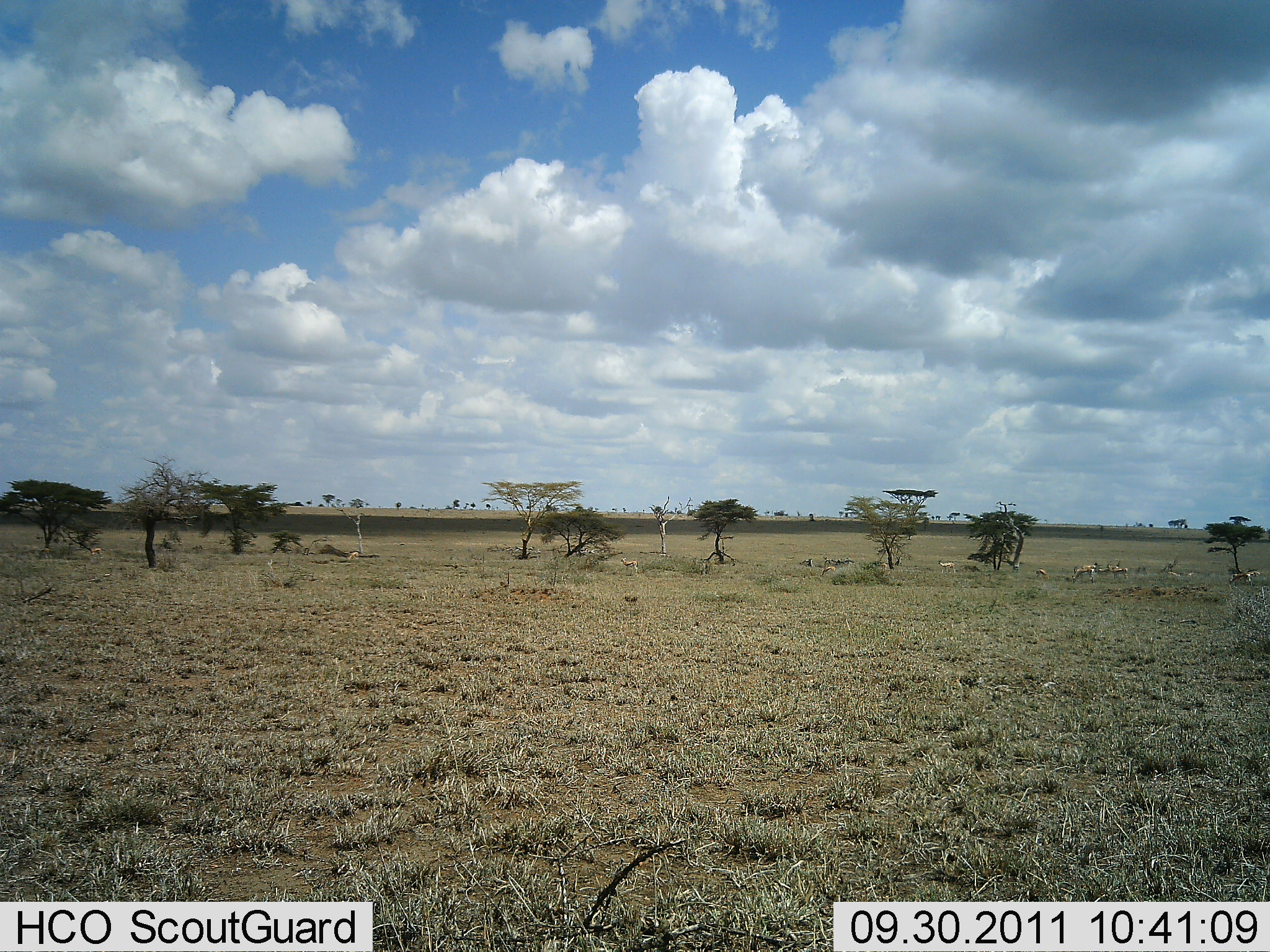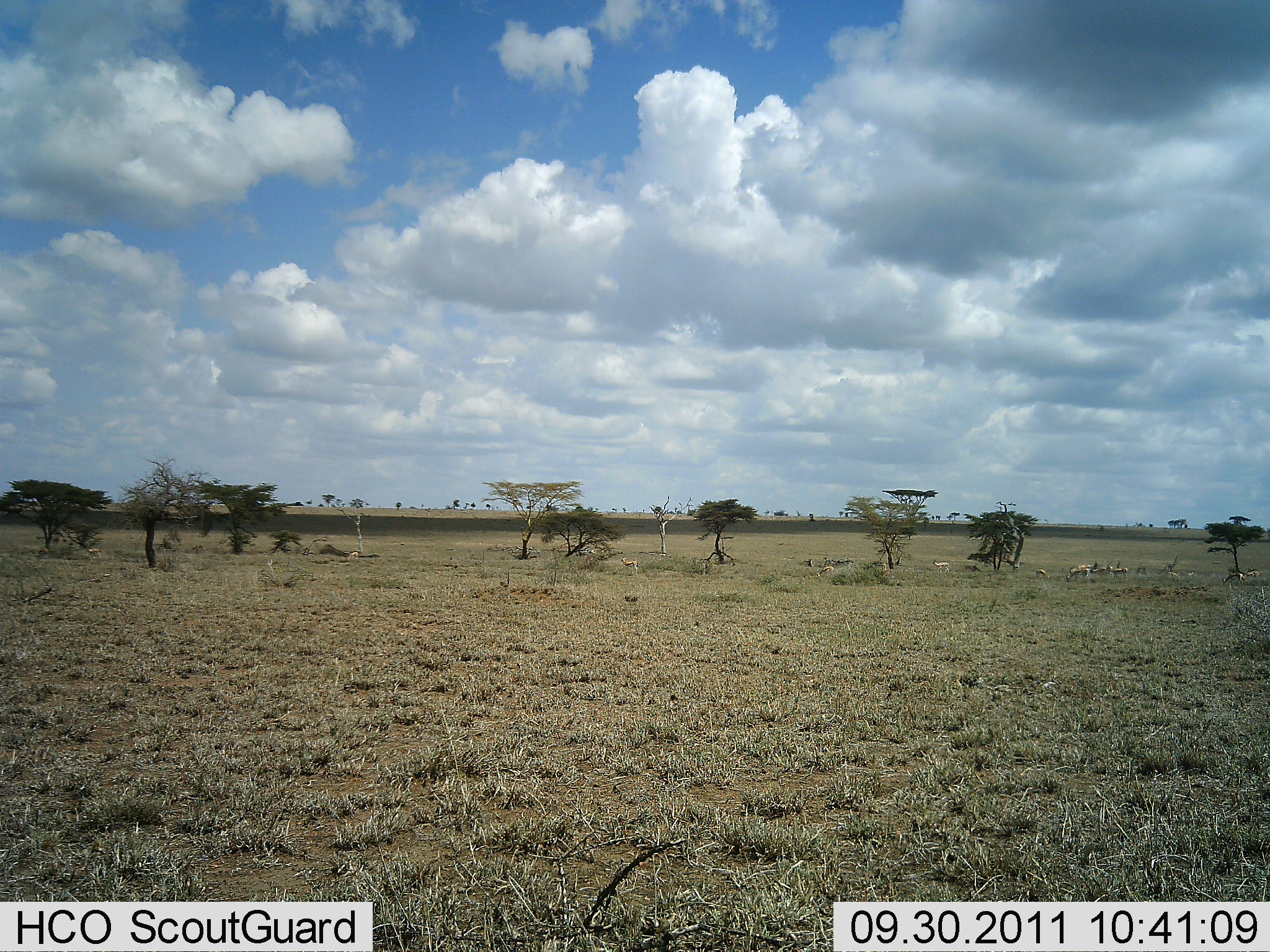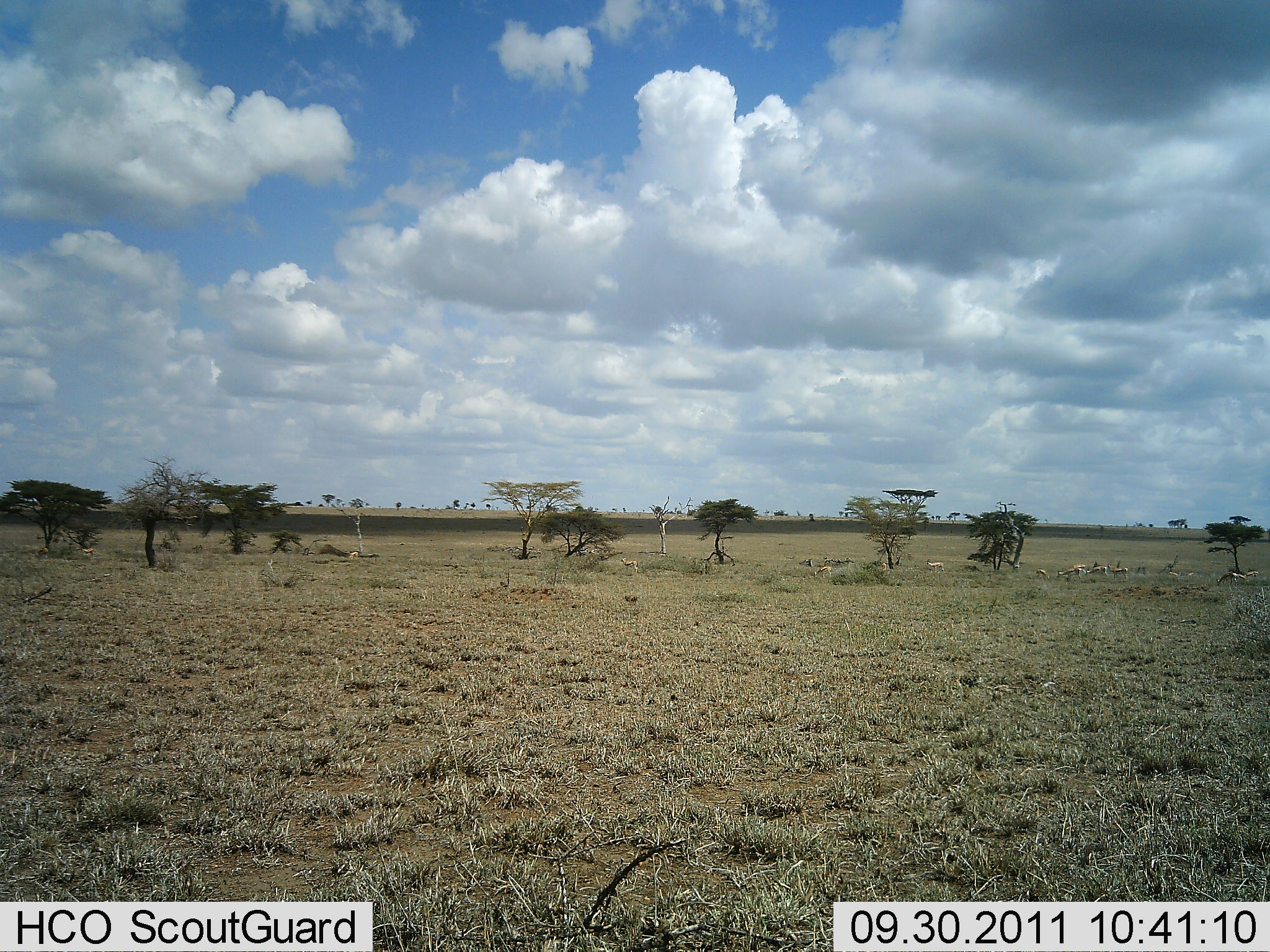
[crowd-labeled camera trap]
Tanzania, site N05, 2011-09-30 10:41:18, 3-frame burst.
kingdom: Animalia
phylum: Chordata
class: Mammalia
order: Artiodactyla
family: Bovidae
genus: Eudorcas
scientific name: Eudorcas thomsonii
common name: thomson's gazelle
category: gazellethomsons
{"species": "gazellethomsons (thomson's gazelle) (Eudorcas thomsonii)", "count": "11-50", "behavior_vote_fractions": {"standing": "17%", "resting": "0%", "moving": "67%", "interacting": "0%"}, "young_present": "0%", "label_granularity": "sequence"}